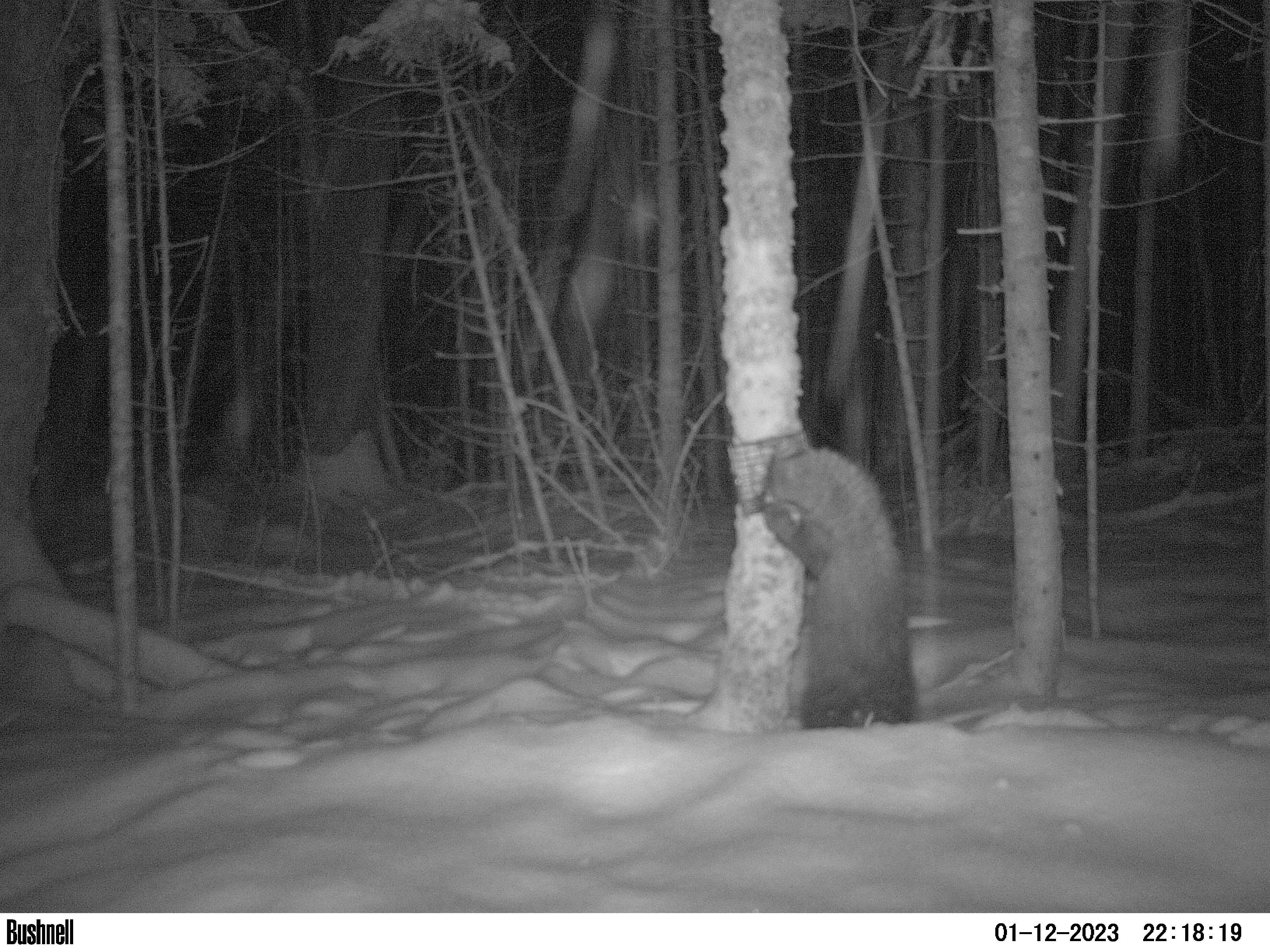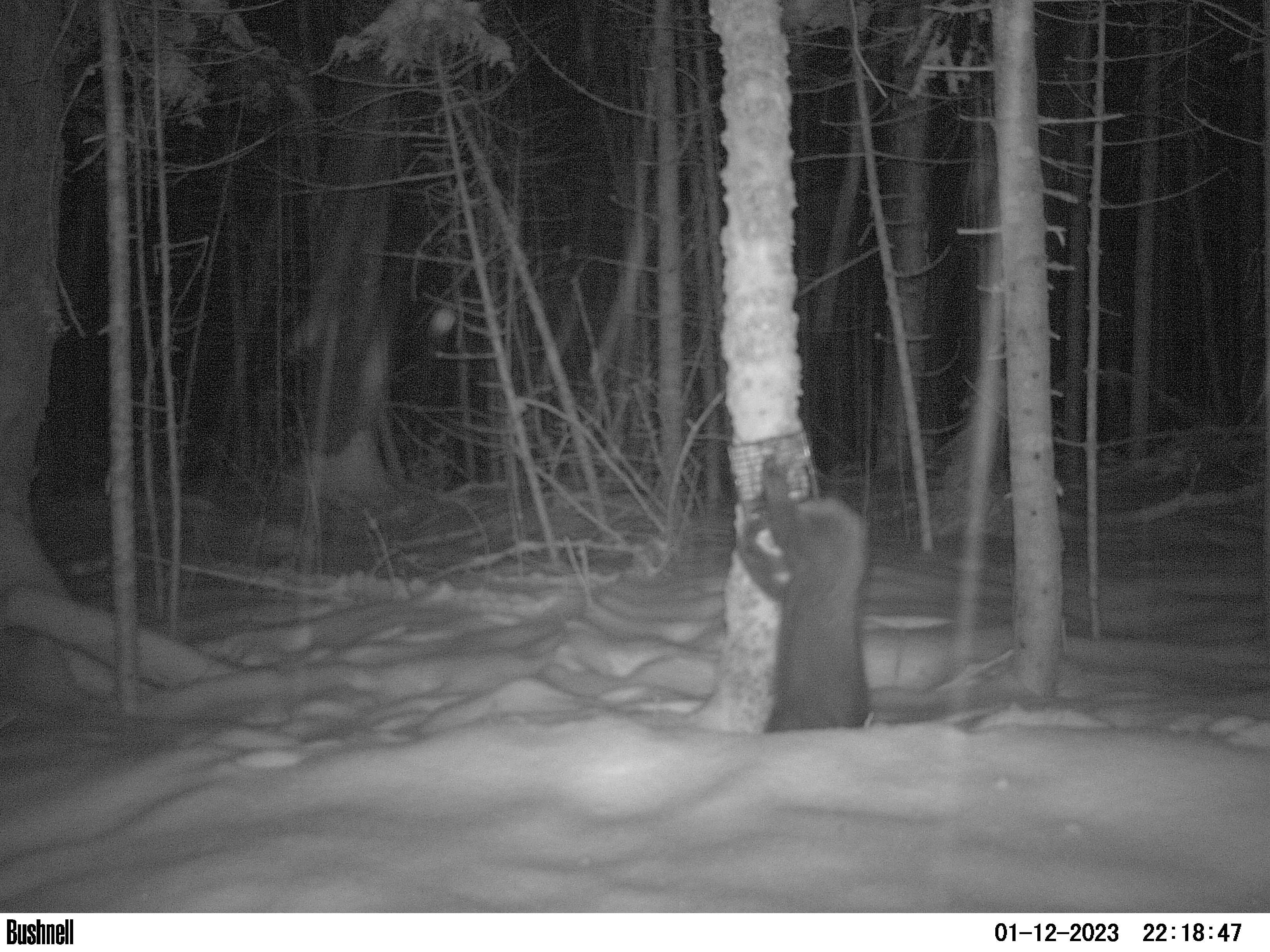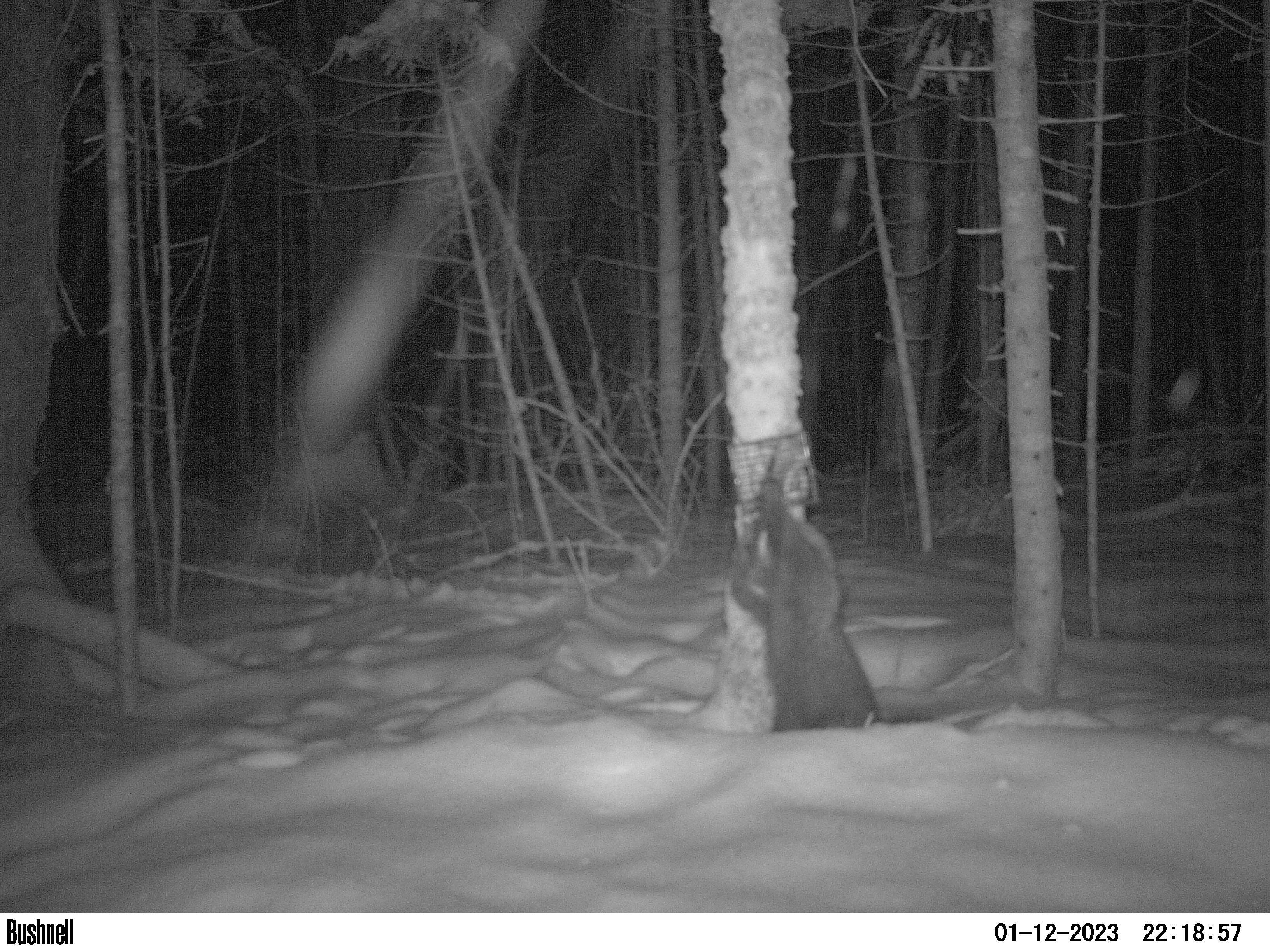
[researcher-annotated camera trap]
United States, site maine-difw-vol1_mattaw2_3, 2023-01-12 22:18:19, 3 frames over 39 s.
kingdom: Animalia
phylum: Chordata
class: Mammalia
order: Carnivora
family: Mustelidae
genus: Pekania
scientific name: Pekania pennanti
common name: fisher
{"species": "fisher (Pekania pennanti)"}